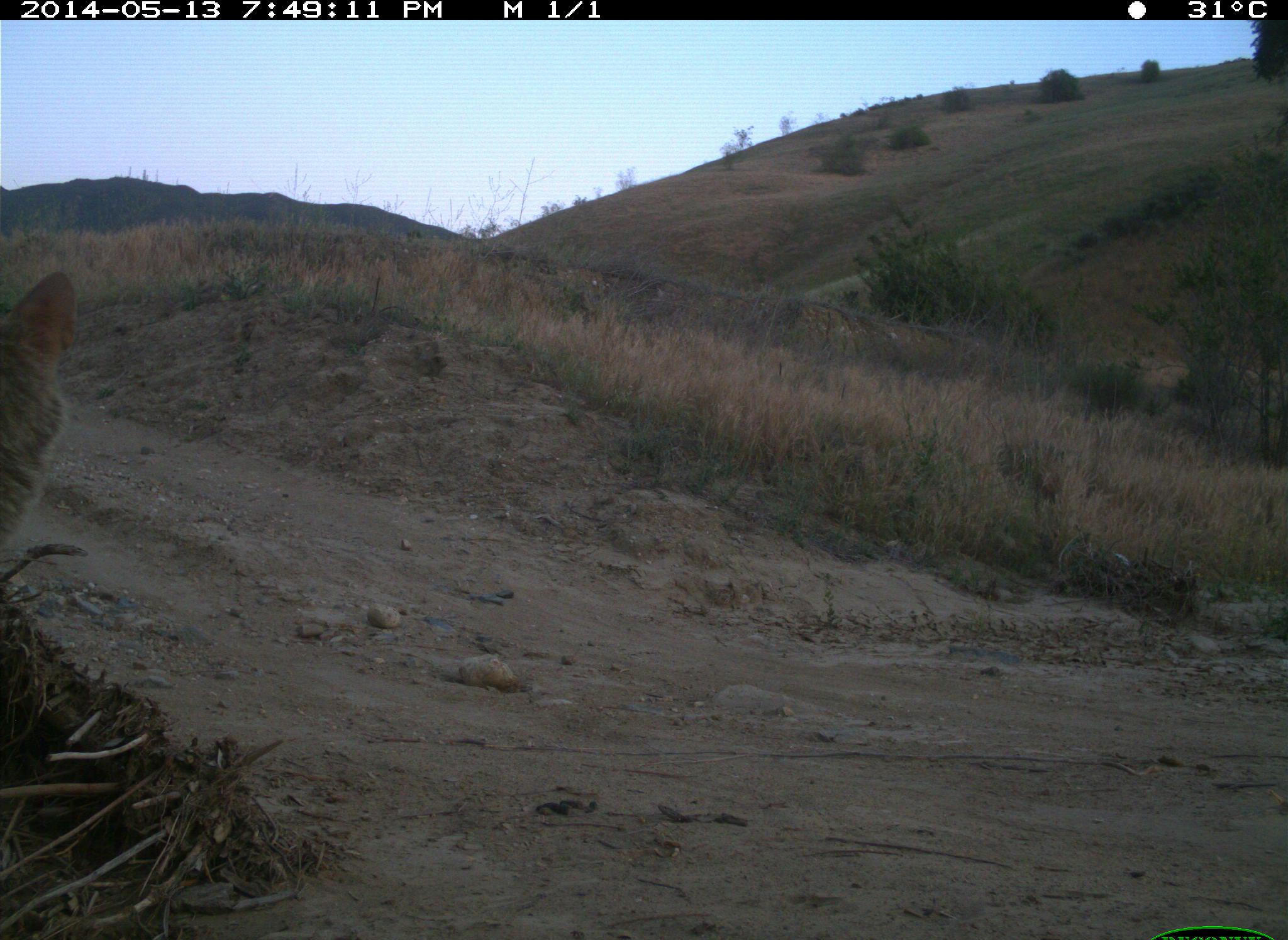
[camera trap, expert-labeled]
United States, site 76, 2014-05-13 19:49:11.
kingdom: Animalia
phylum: Chordata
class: Mammalia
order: Carnivora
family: Canidae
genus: Canis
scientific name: Canis latrans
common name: coyote